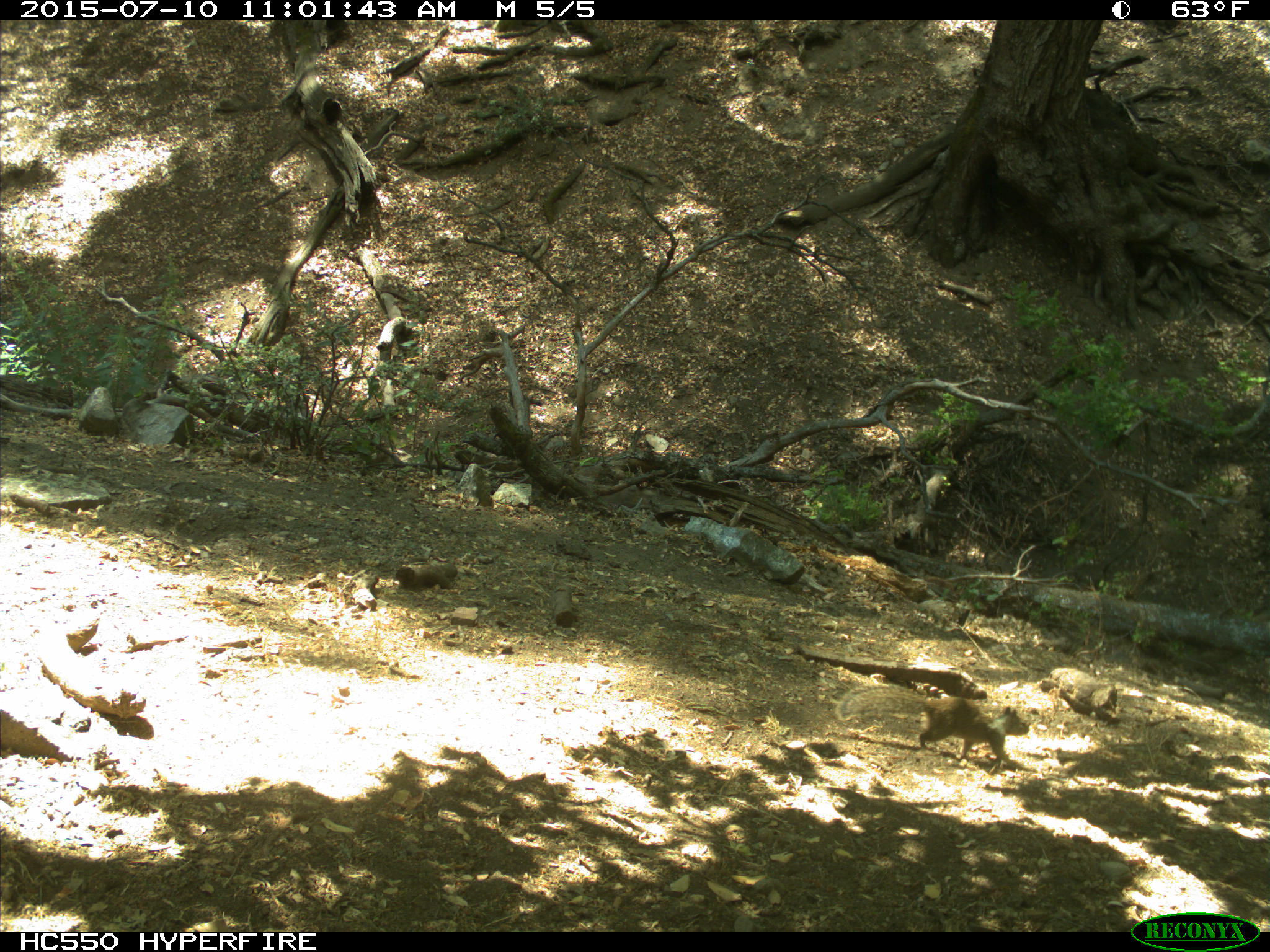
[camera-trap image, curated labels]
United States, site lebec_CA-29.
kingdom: Animalia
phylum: Chordata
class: Mammalia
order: Rodentia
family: Sciuridae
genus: Otospermophilus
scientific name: Otospermophilus beecheyi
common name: california ground squirrel